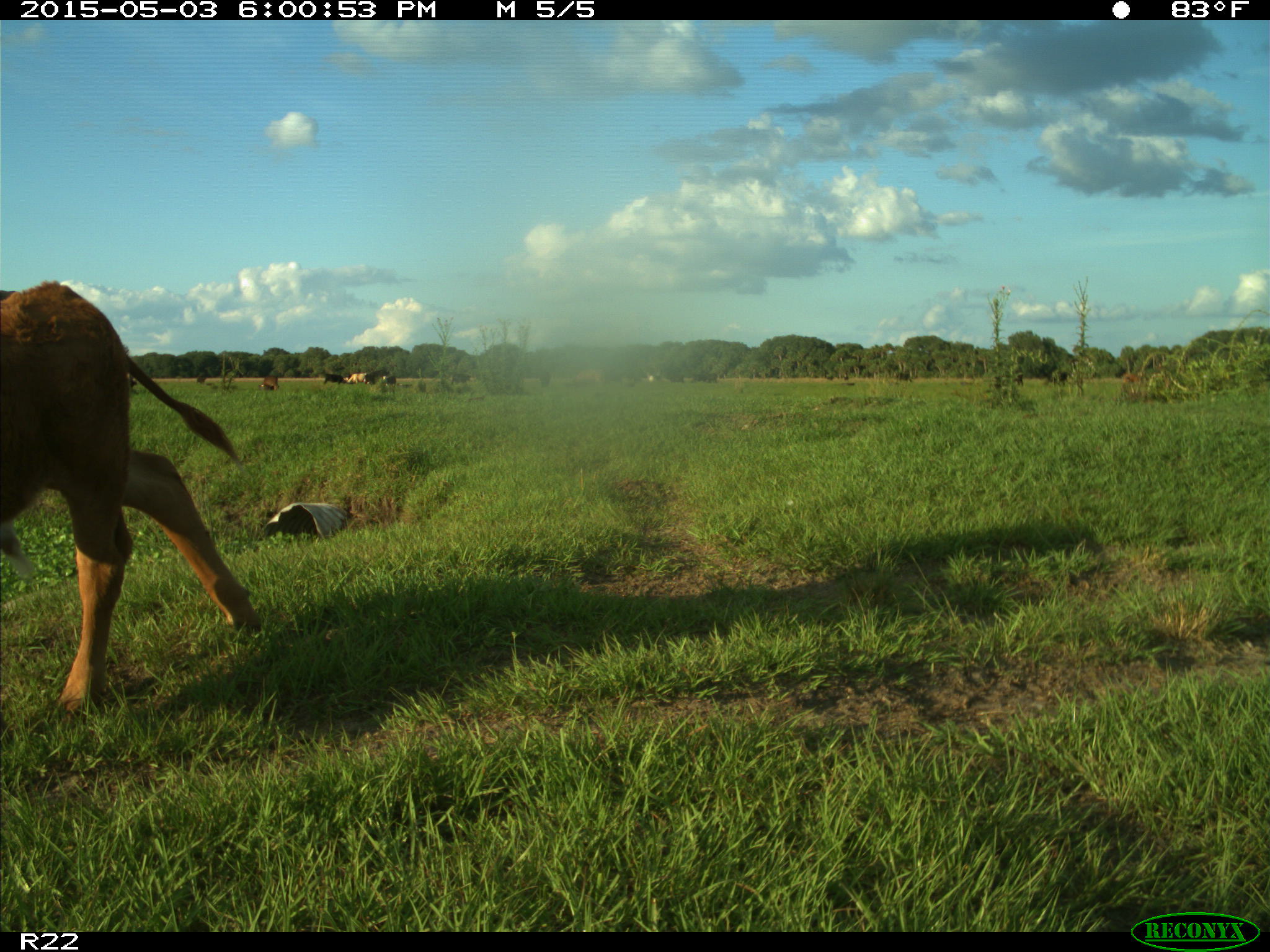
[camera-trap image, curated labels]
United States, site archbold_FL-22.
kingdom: Animalia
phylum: Chordata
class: Mammalia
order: Artiodactyla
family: Bovidae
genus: Bos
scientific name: Bos taurus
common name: domestic cow